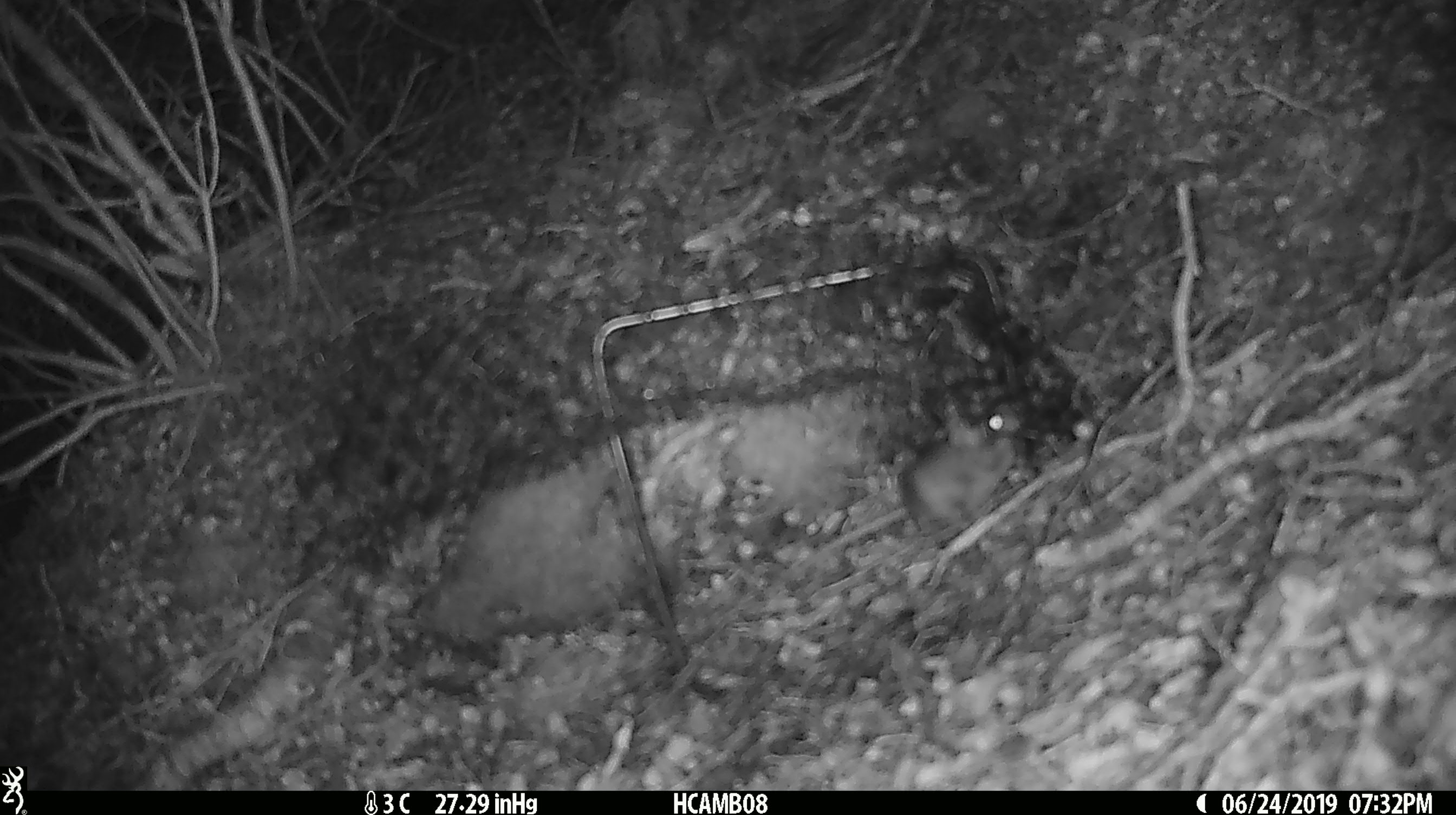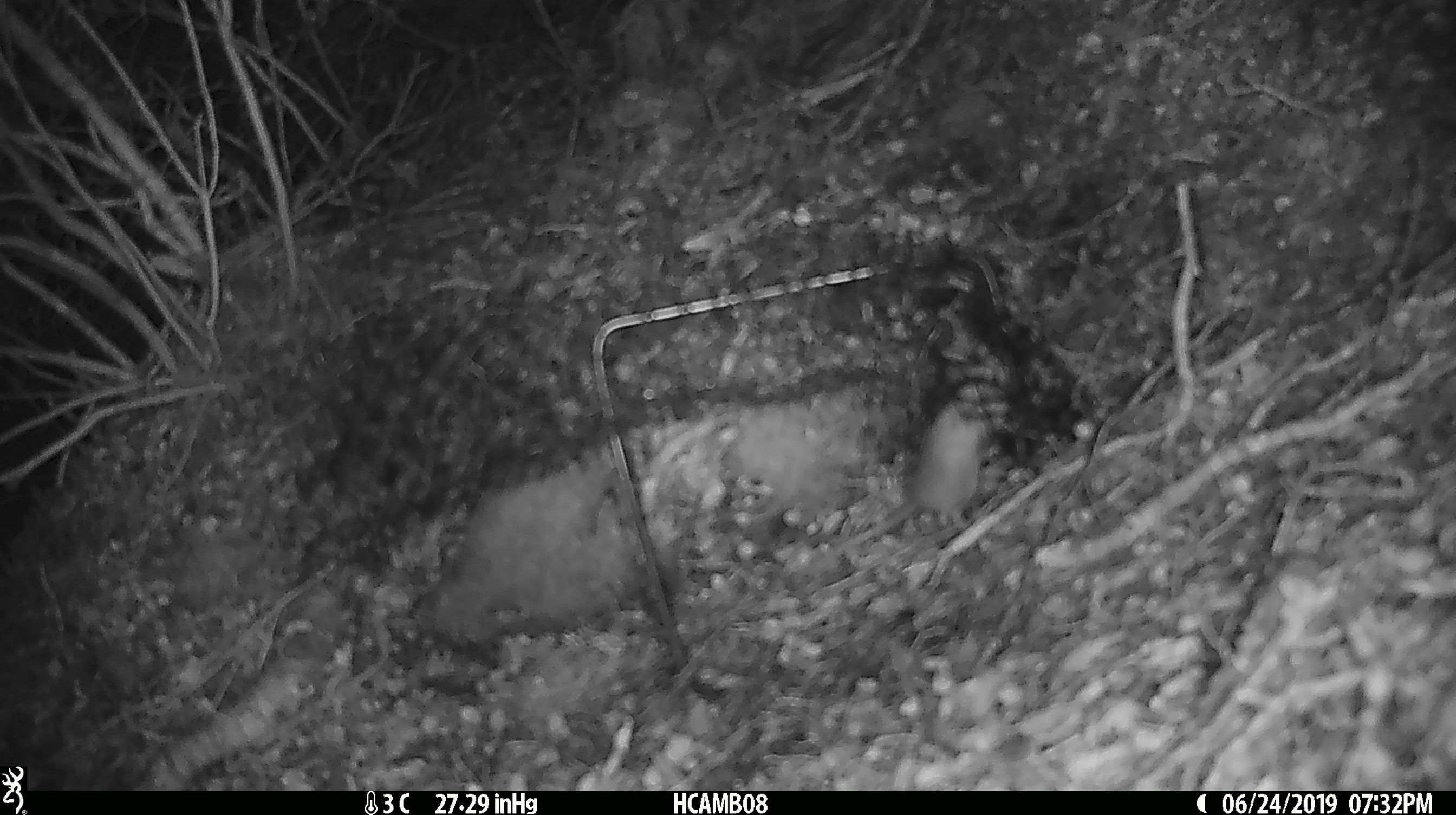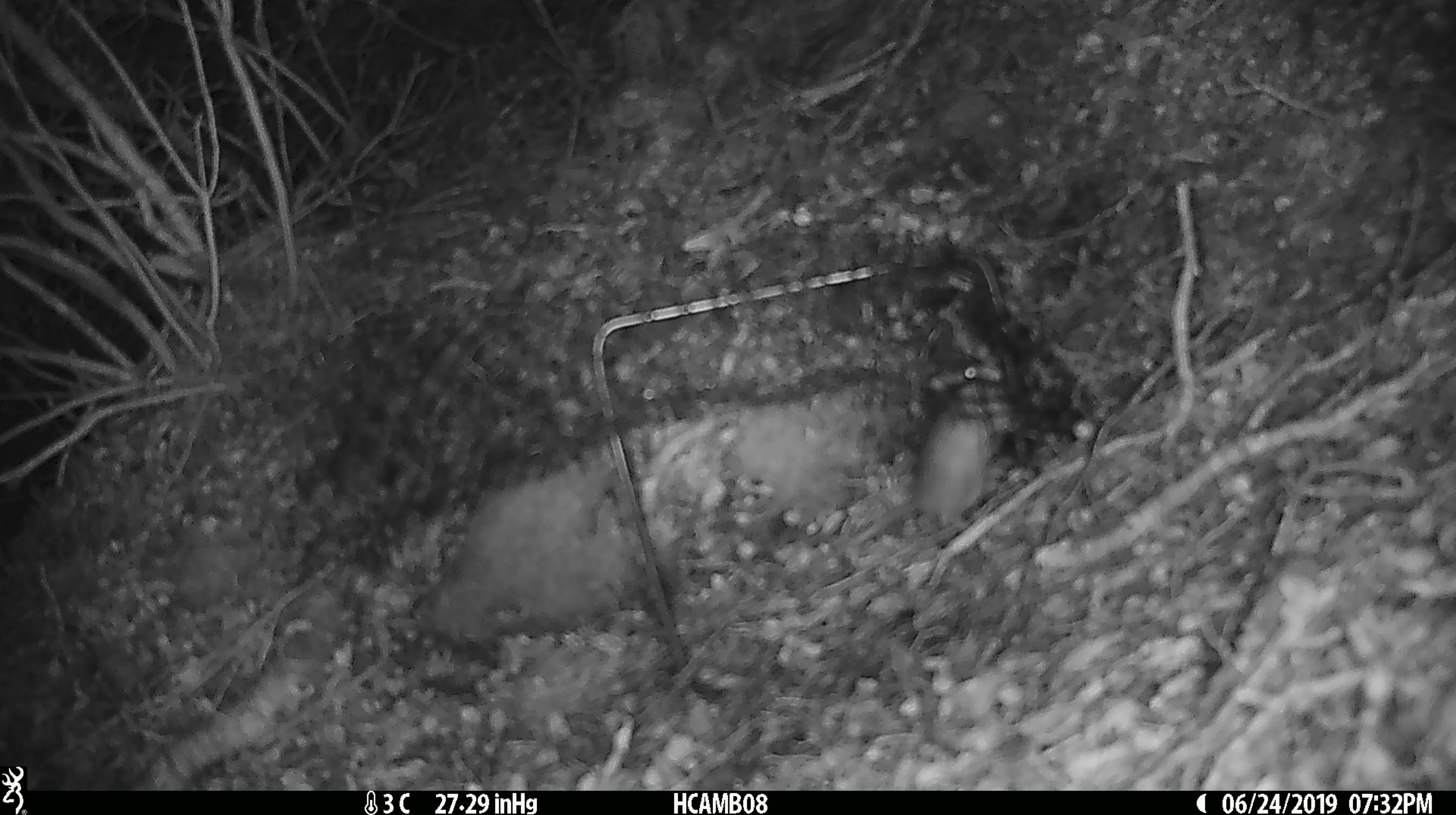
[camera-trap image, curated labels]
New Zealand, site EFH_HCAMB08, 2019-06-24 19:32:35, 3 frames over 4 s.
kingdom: Animalia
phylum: Chordata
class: Mammalia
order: Rodentia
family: Muridae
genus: Mus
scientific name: Mus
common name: mouse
Mouse (Mus).